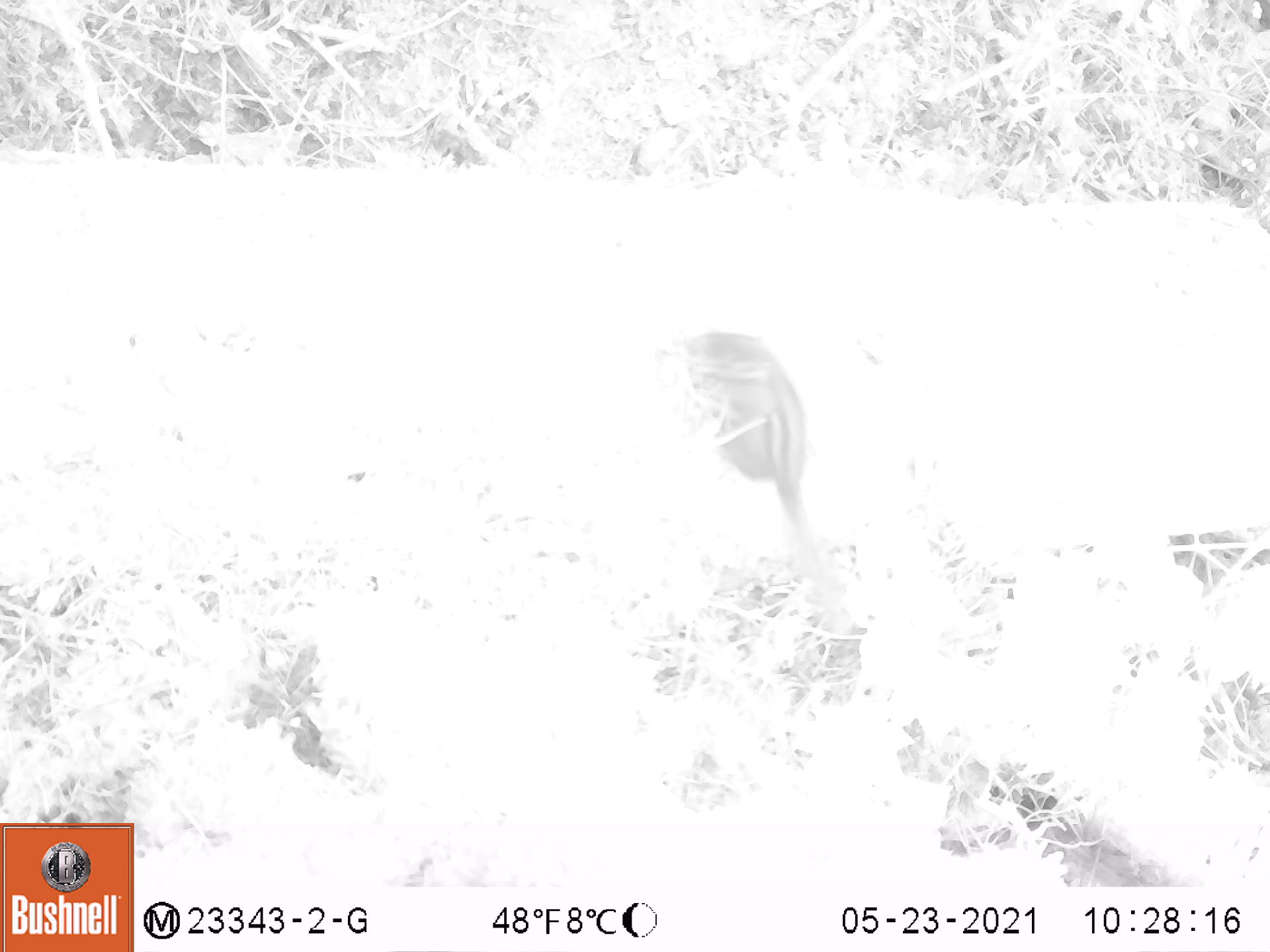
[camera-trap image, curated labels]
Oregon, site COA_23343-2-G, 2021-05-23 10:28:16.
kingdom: Animalia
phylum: Chordata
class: Mammalia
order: Rodentia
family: Sciuridae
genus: Neotamias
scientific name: Neotamias townsendii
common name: townsend's chipmunk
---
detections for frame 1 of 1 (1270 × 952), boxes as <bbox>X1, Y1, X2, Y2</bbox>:
townsend's chipmunk: <bbox>644, 312, 839, 576</bbox>